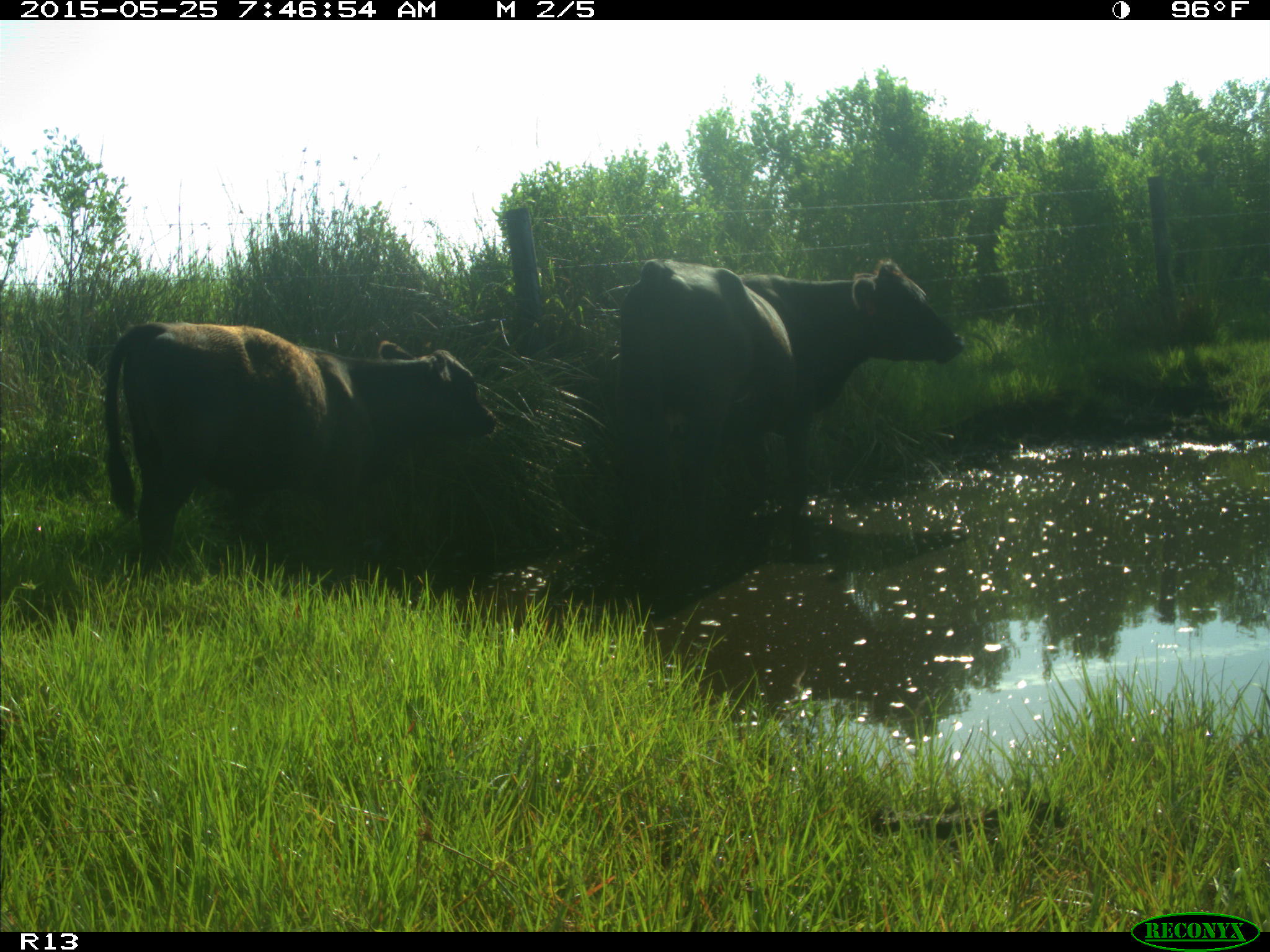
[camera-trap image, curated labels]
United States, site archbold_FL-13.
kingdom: Animalia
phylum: Chordata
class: Mammalia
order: Artiodactyla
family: Bovidae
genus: Bos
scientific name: Bos taurus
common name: domestic cow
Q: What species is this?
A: Bos taurus (domestic cow).